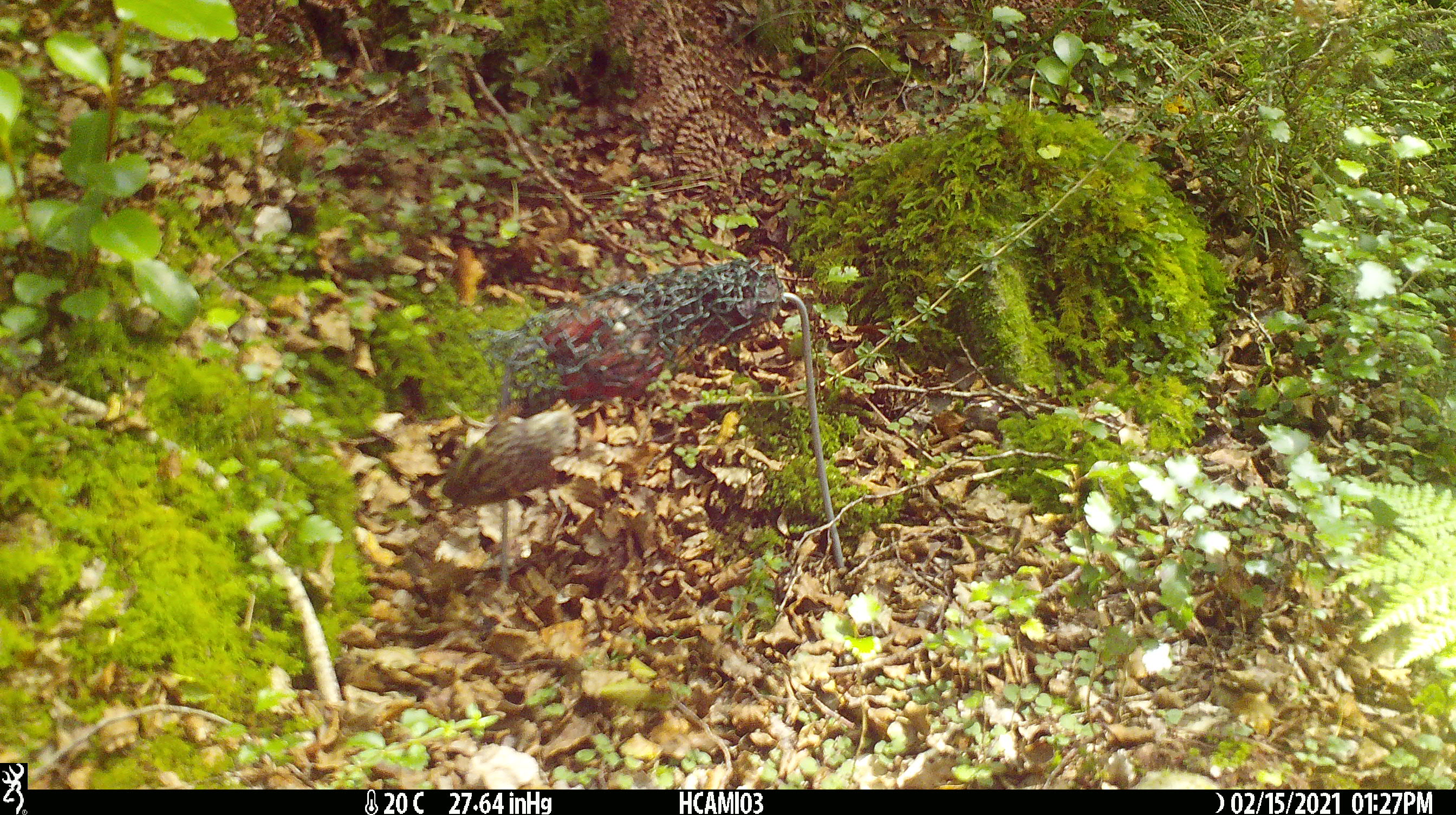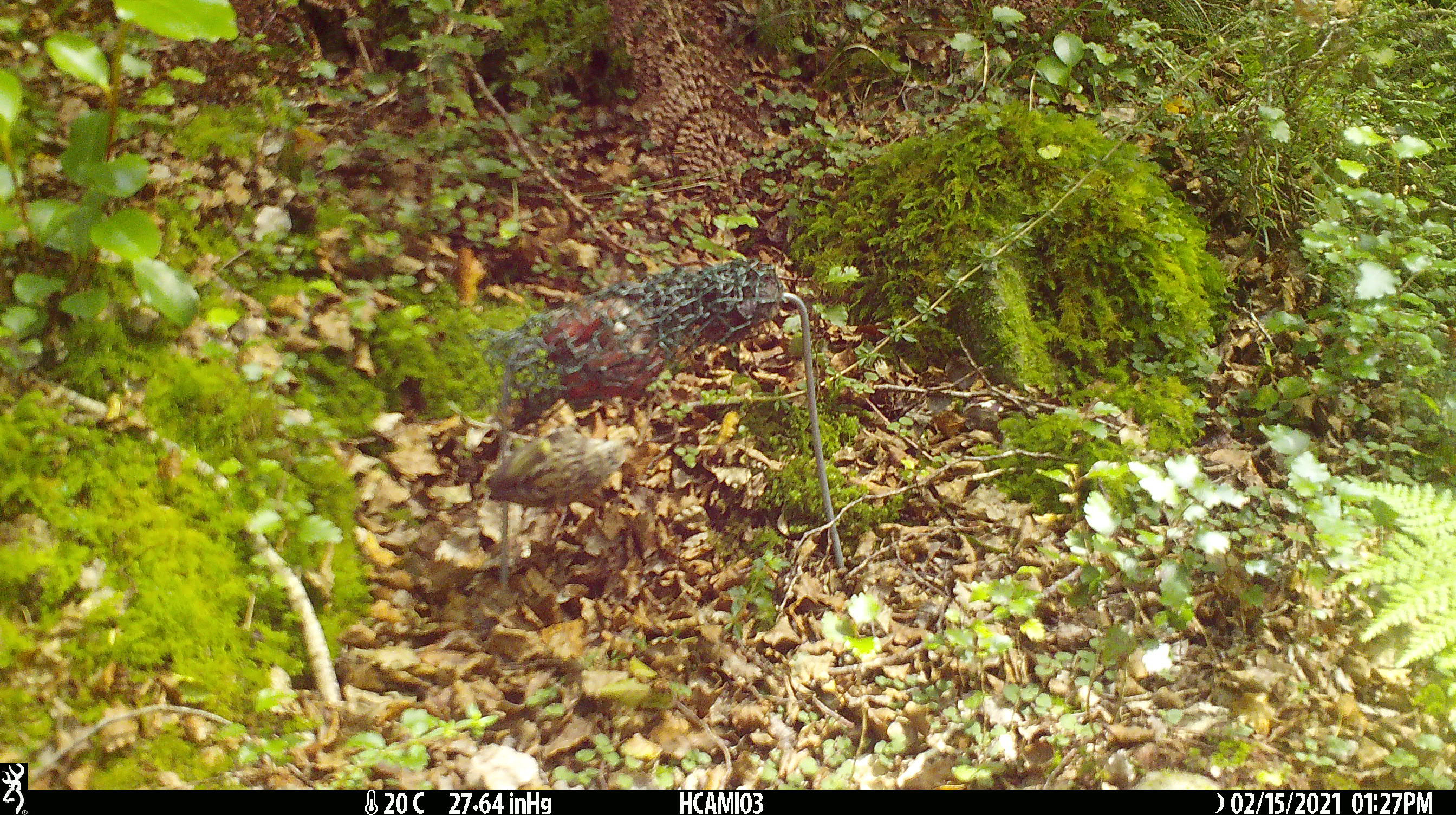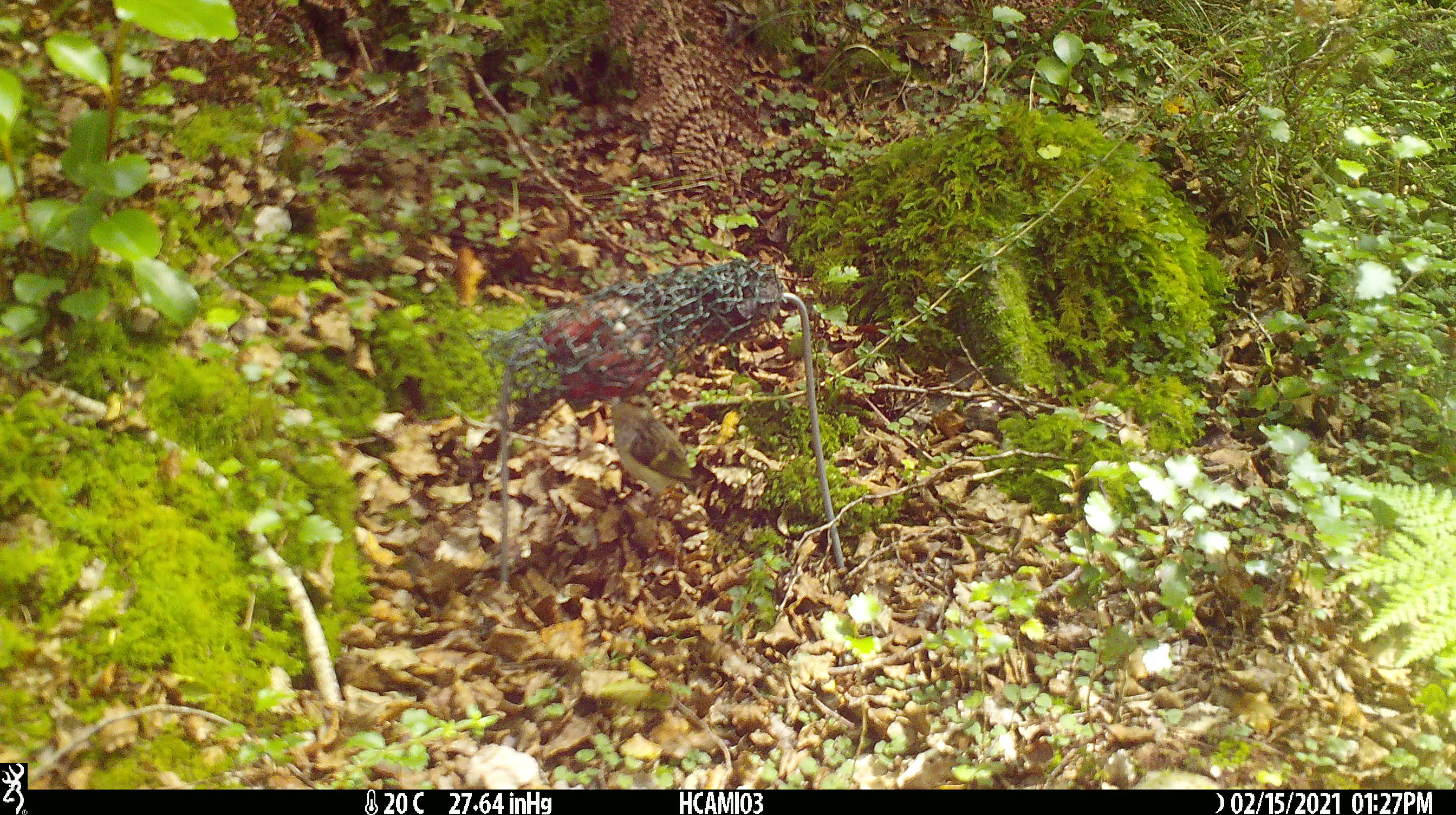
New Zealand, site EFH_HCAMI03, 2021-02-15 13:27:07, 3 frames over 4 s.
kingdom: Animalia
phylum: Chordata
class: Aves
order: Passeriformes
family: Acanthisittidae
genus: Acanthisitta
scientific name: Acanthisitta chloris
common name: rifleman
Rifleman (Acanthisitta chloris).